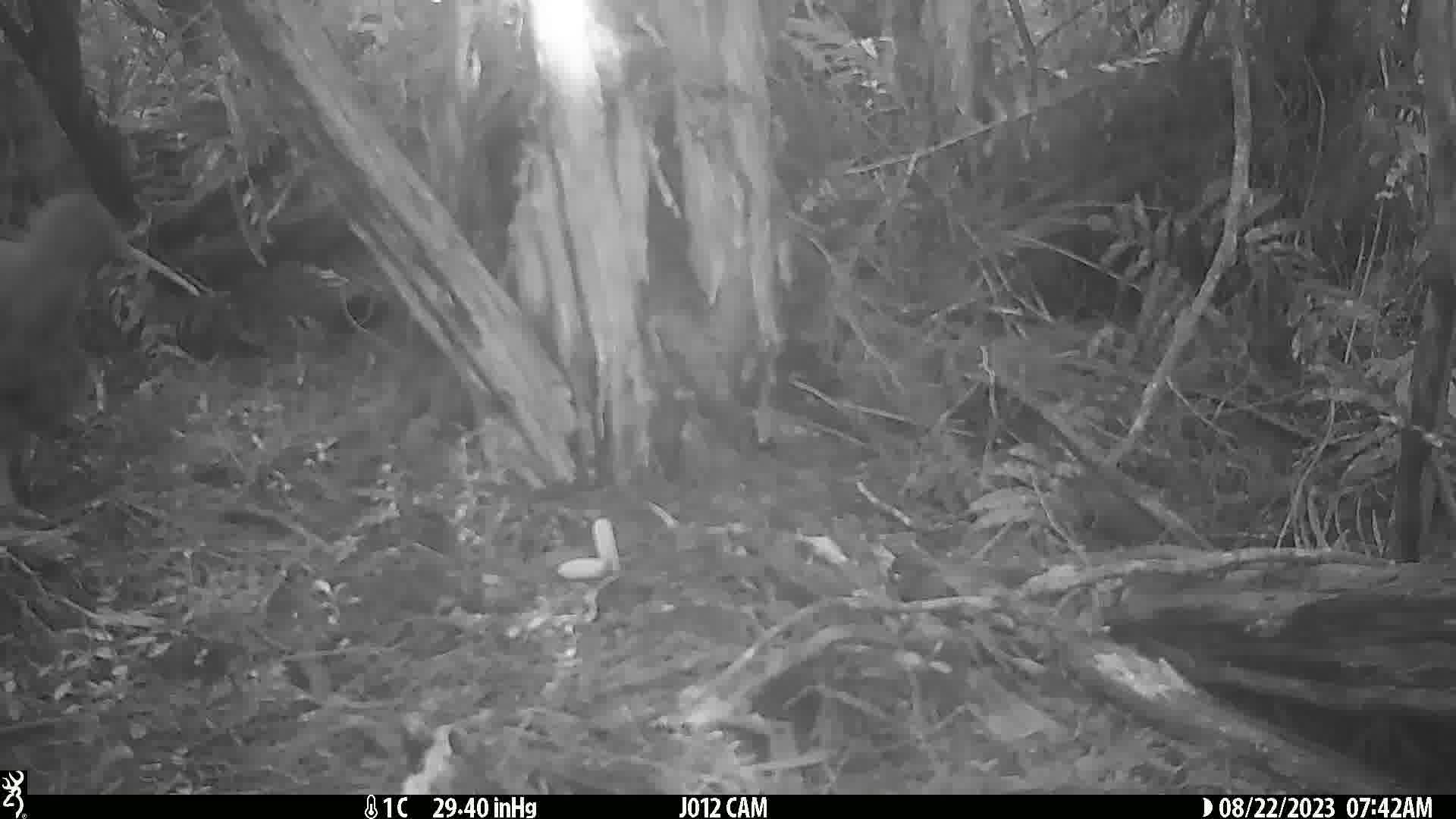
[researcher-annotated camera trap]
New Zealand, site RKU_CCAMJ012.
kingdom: Animalia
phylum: Chordata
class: Aves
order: Apterygiformes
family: Apterygidae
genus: Apteryx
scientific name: Apteryx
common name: kiwi